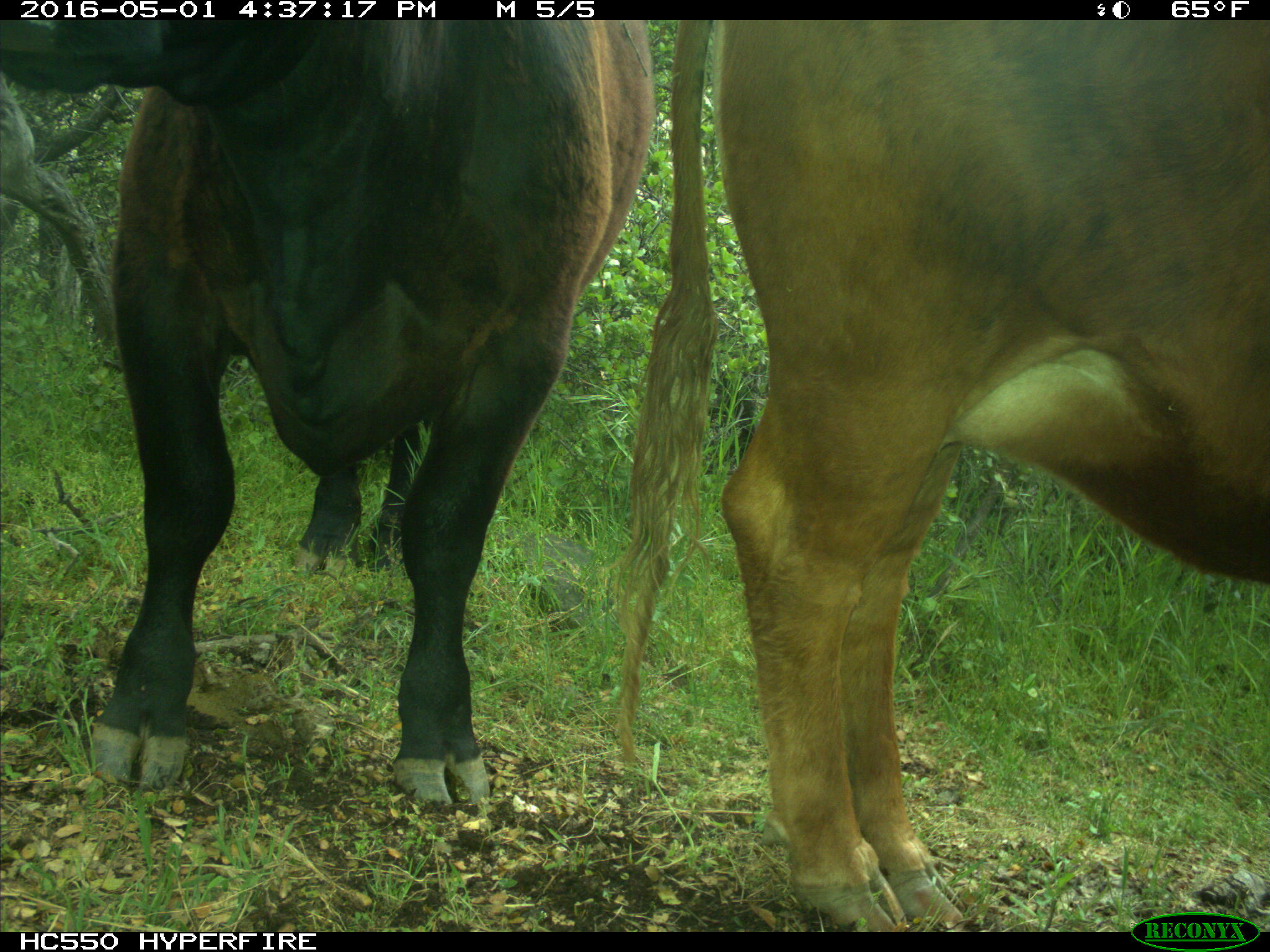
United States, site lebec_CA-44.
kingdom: Animalia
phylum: Chordata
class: Mammalia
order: Artiodactyla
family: Bovidae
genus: Bos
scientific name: Bos taurus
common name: domestic cow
Bos taurus (domestic cow).